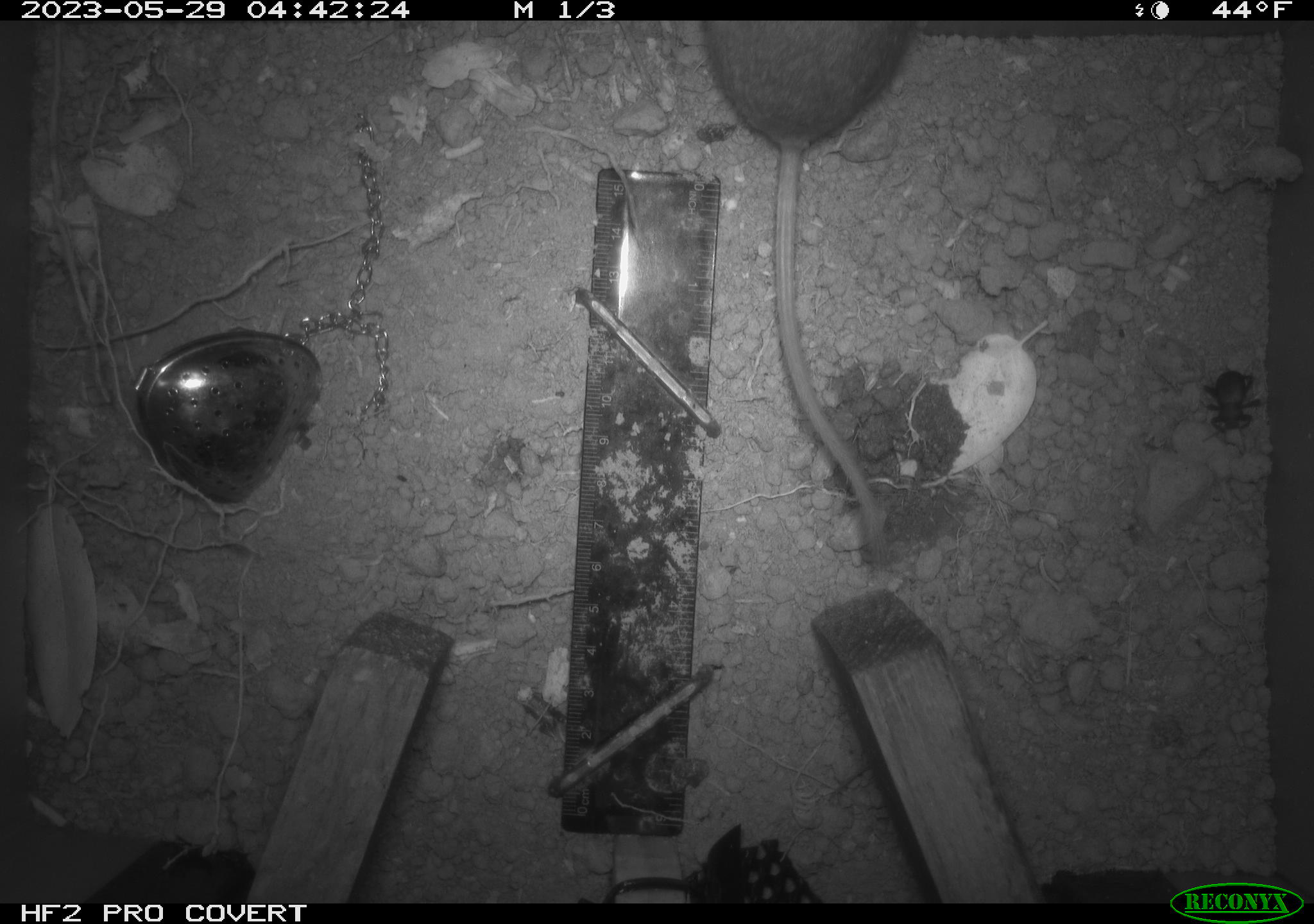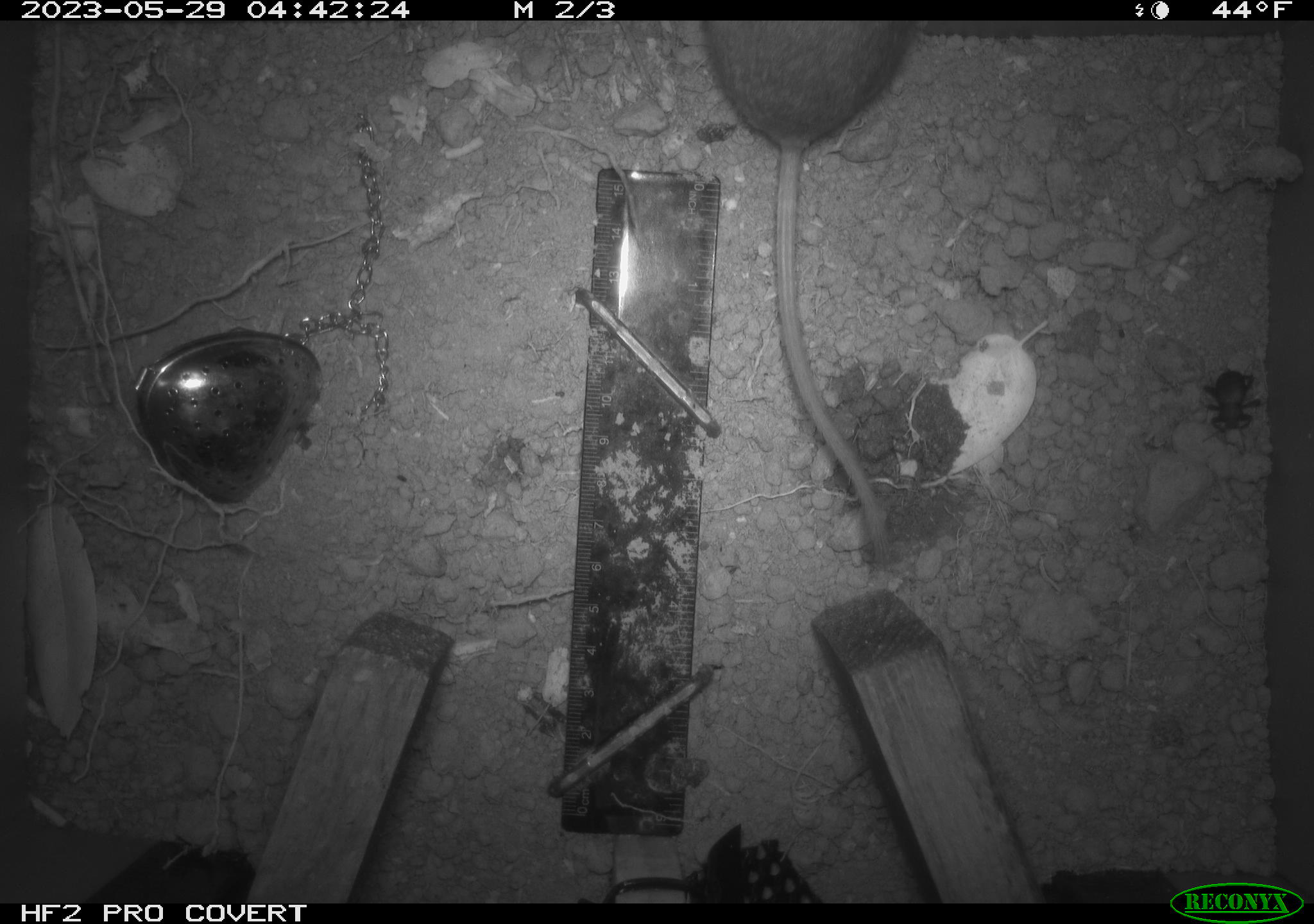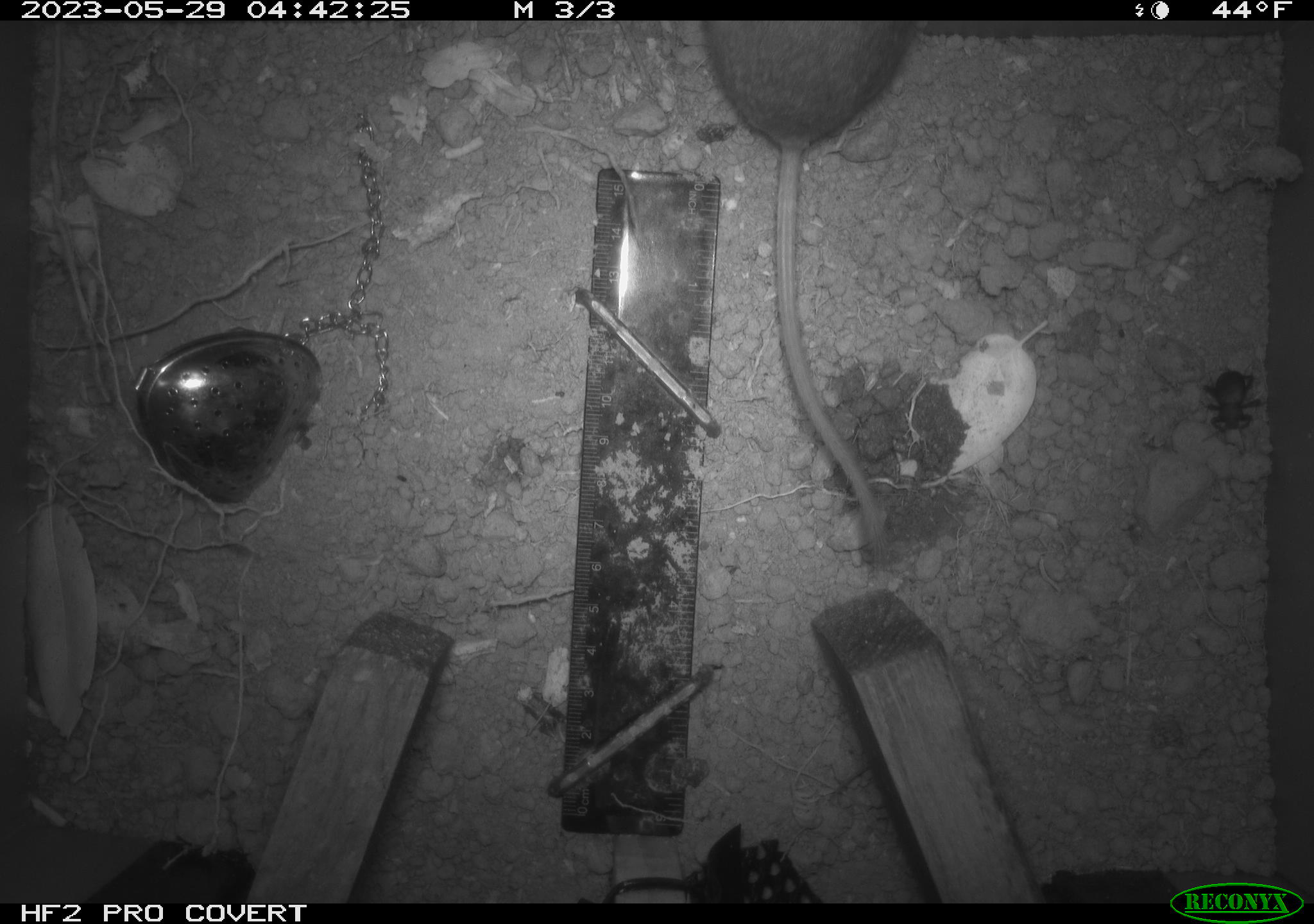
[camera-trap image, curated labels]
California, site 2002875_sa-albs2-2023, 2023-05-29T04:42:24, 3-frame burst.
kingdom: Animalia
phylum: Chordata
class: Mammalia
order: Rodentia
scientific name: Rodentia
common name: mouse species